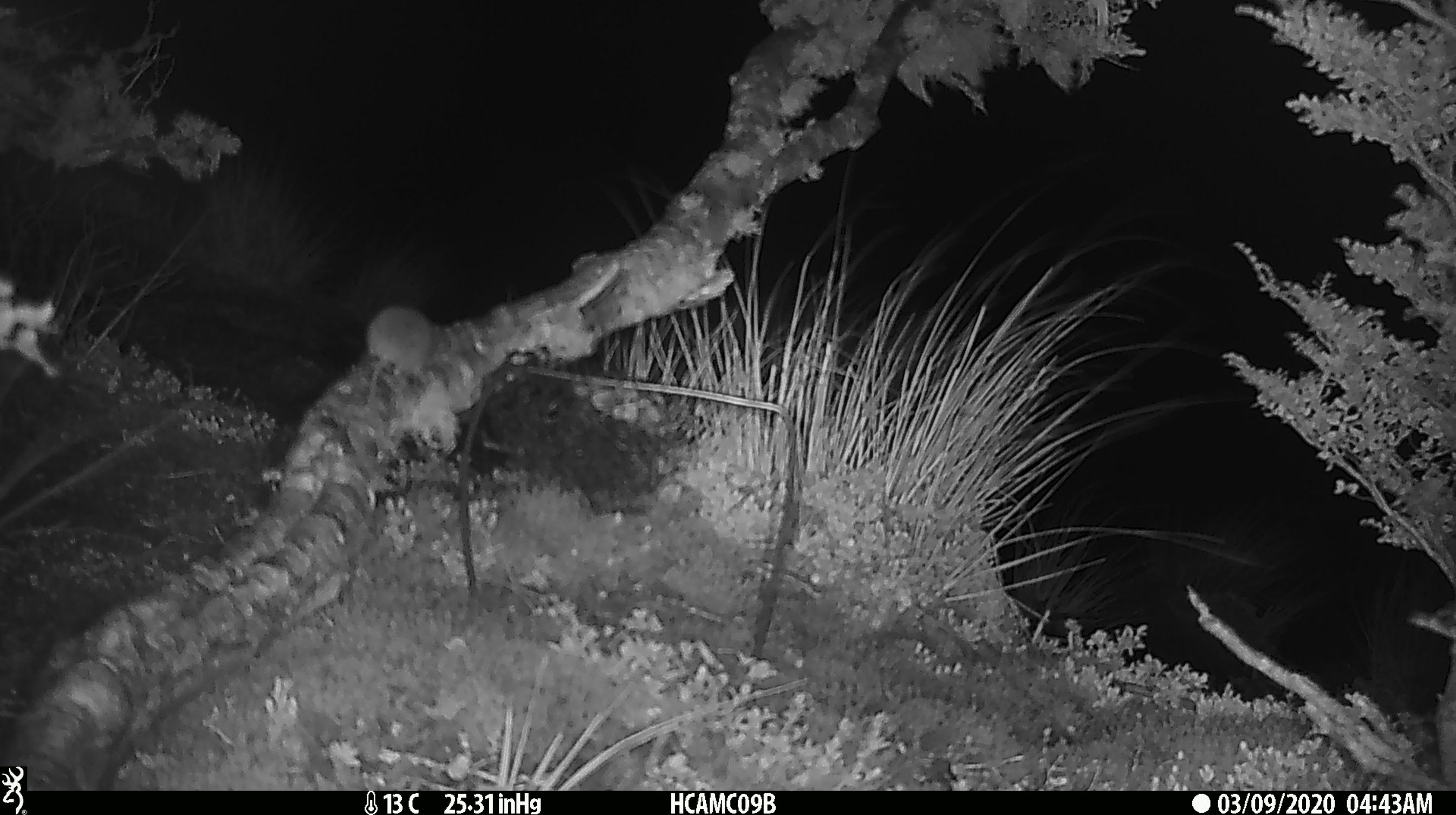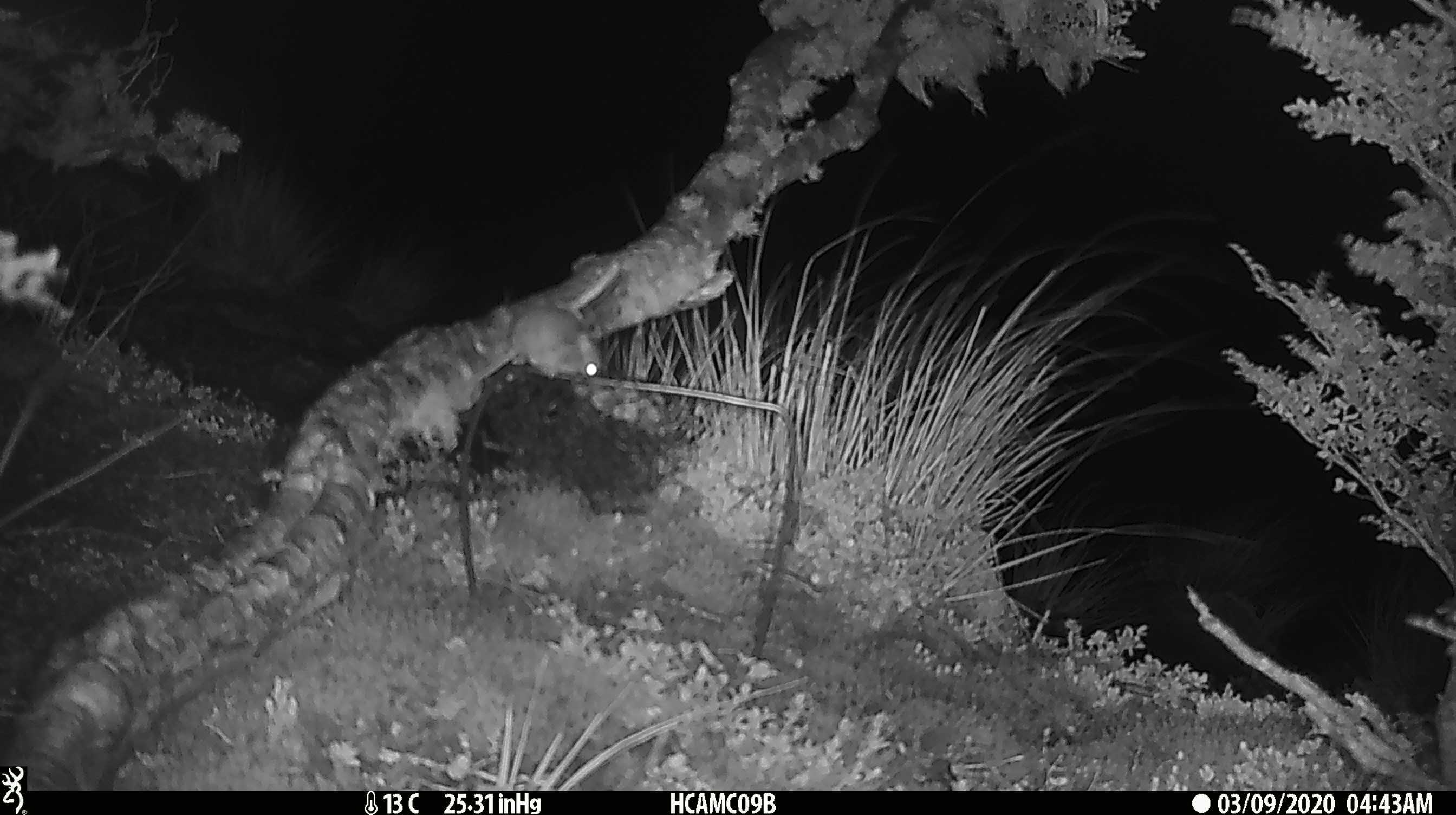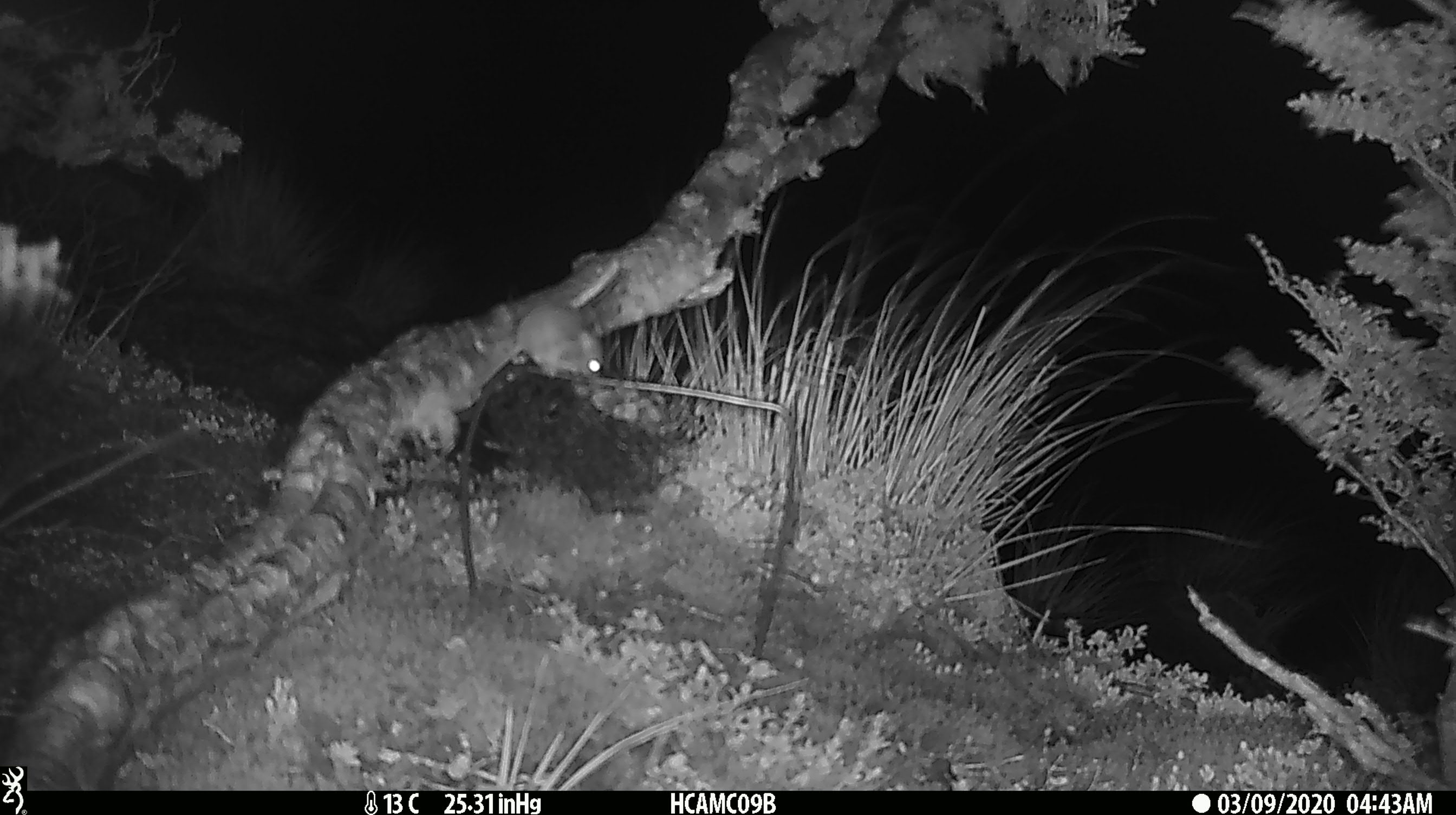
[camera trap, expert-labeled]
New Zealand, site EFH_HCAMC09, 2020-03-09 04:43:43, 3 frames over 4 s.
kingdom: Animalia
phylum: Chordata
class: Mammalia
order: Rodentia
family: Muridae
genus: Mus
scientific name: Mus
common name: mouse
Mouse (Mus).